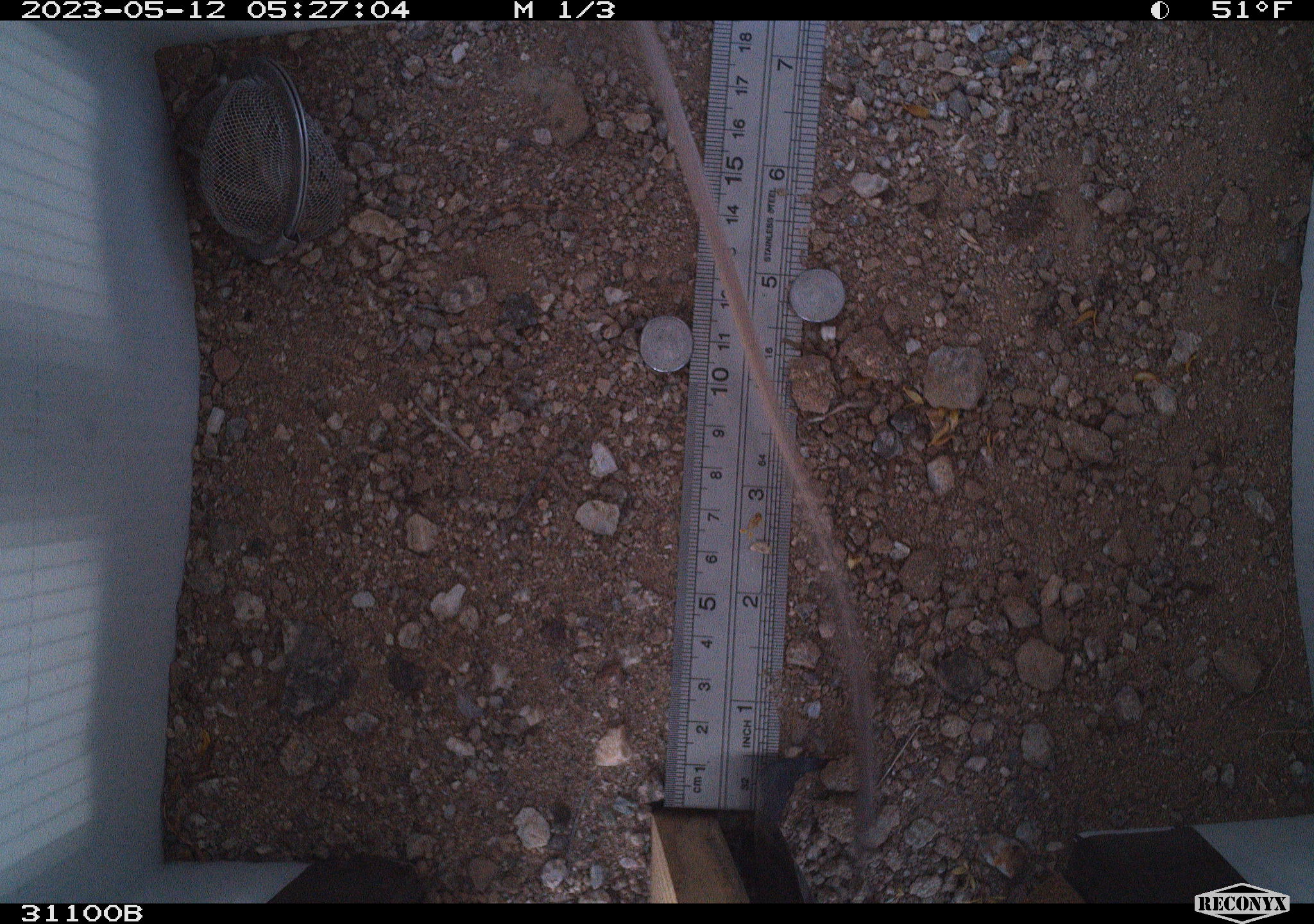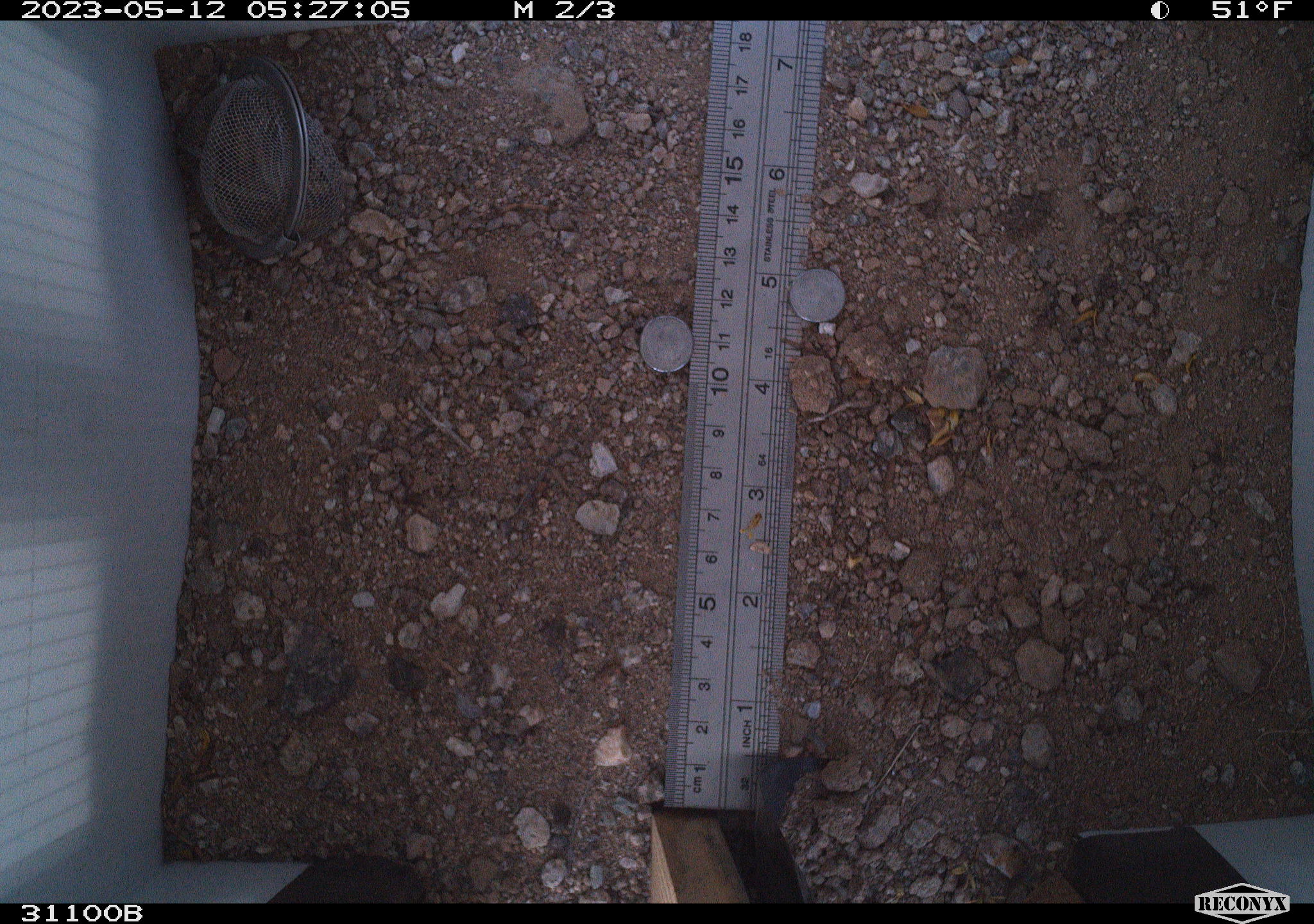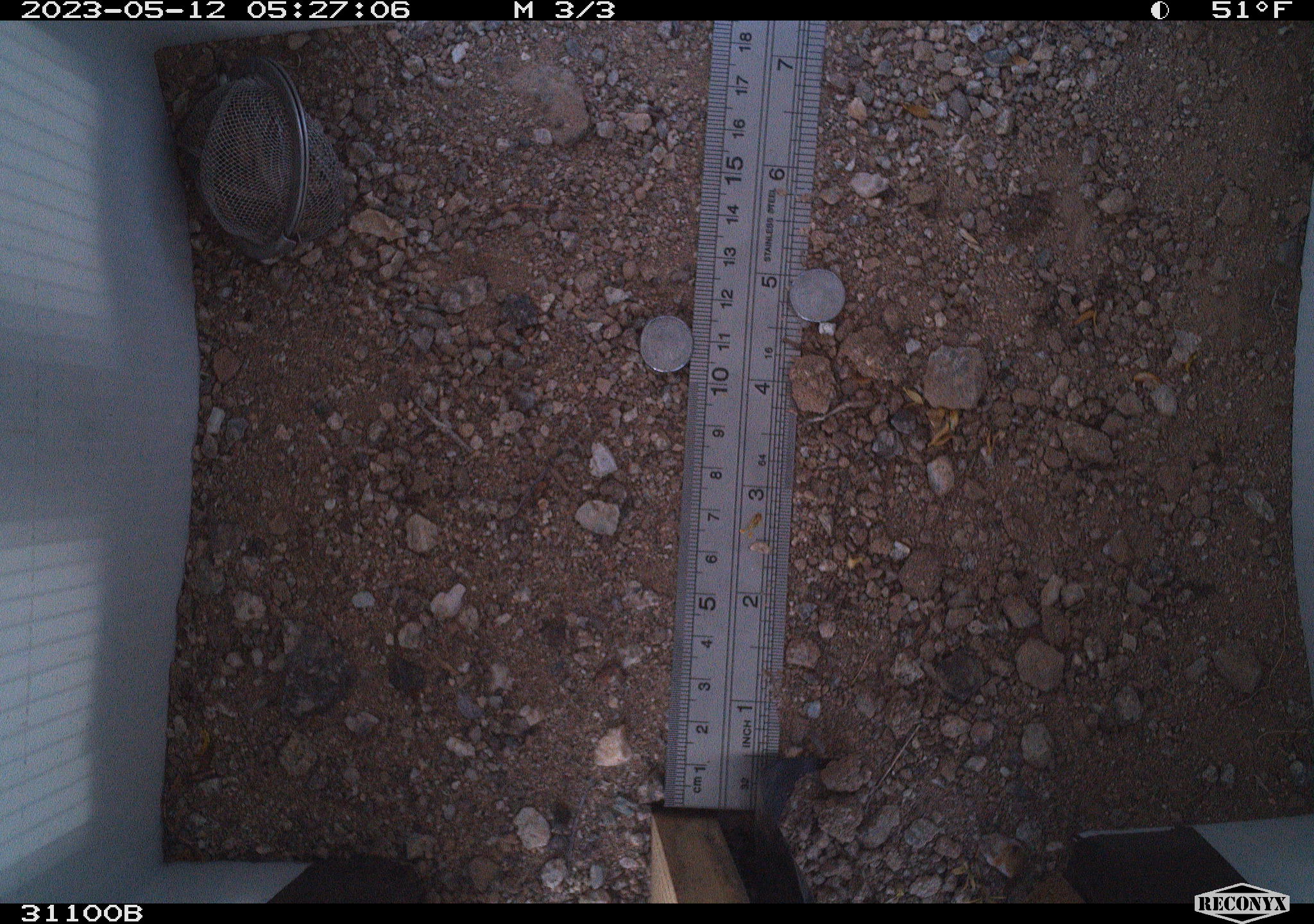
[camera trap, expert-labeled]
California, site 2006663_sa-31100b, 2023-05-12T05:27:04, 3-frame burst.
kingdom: Animalia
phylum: Chordata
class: Mammalia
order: Rodentia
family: Heteromyidae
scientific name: Heteromyidae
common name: kangaroo rats and pocket mice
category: heteromyidae family